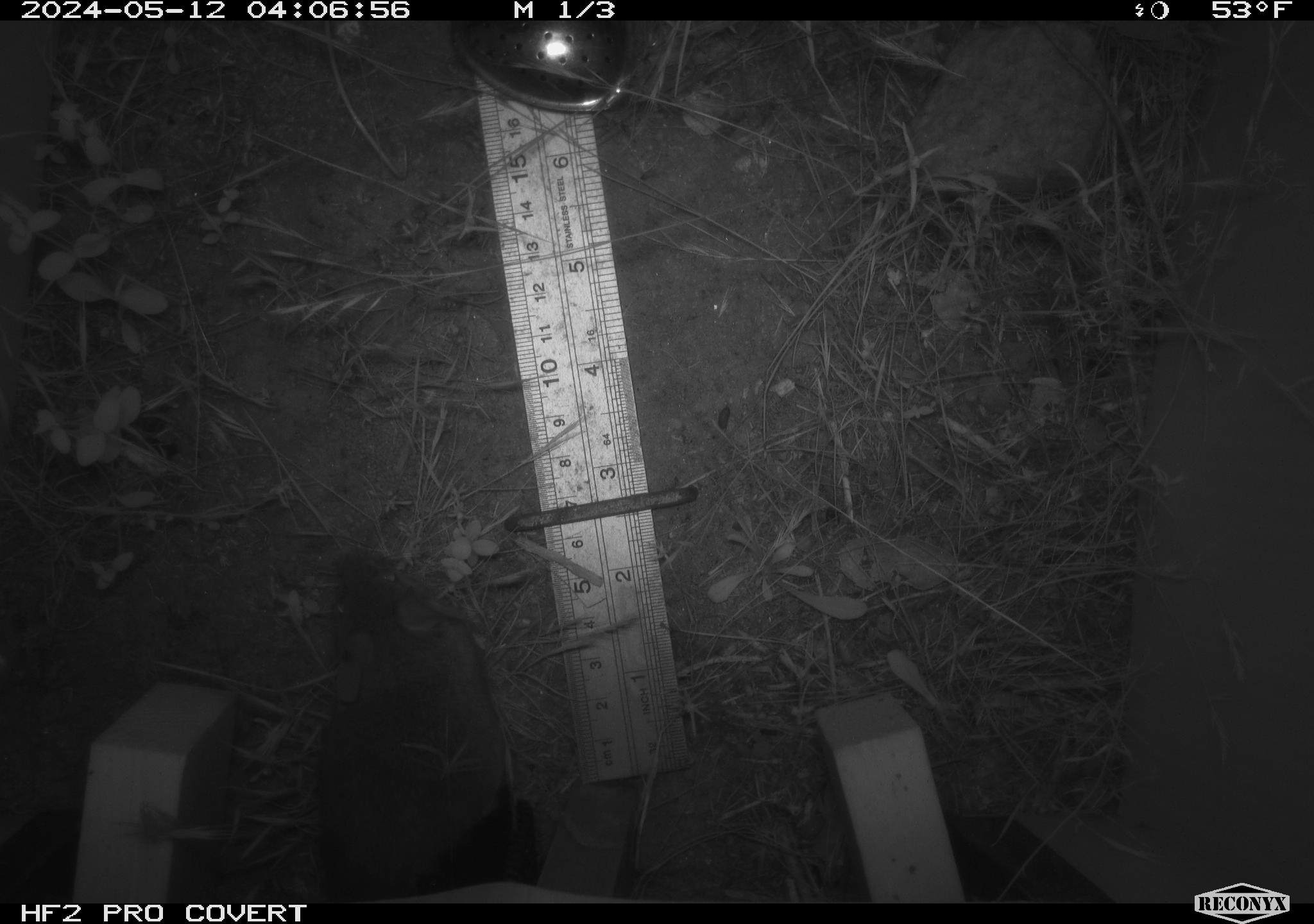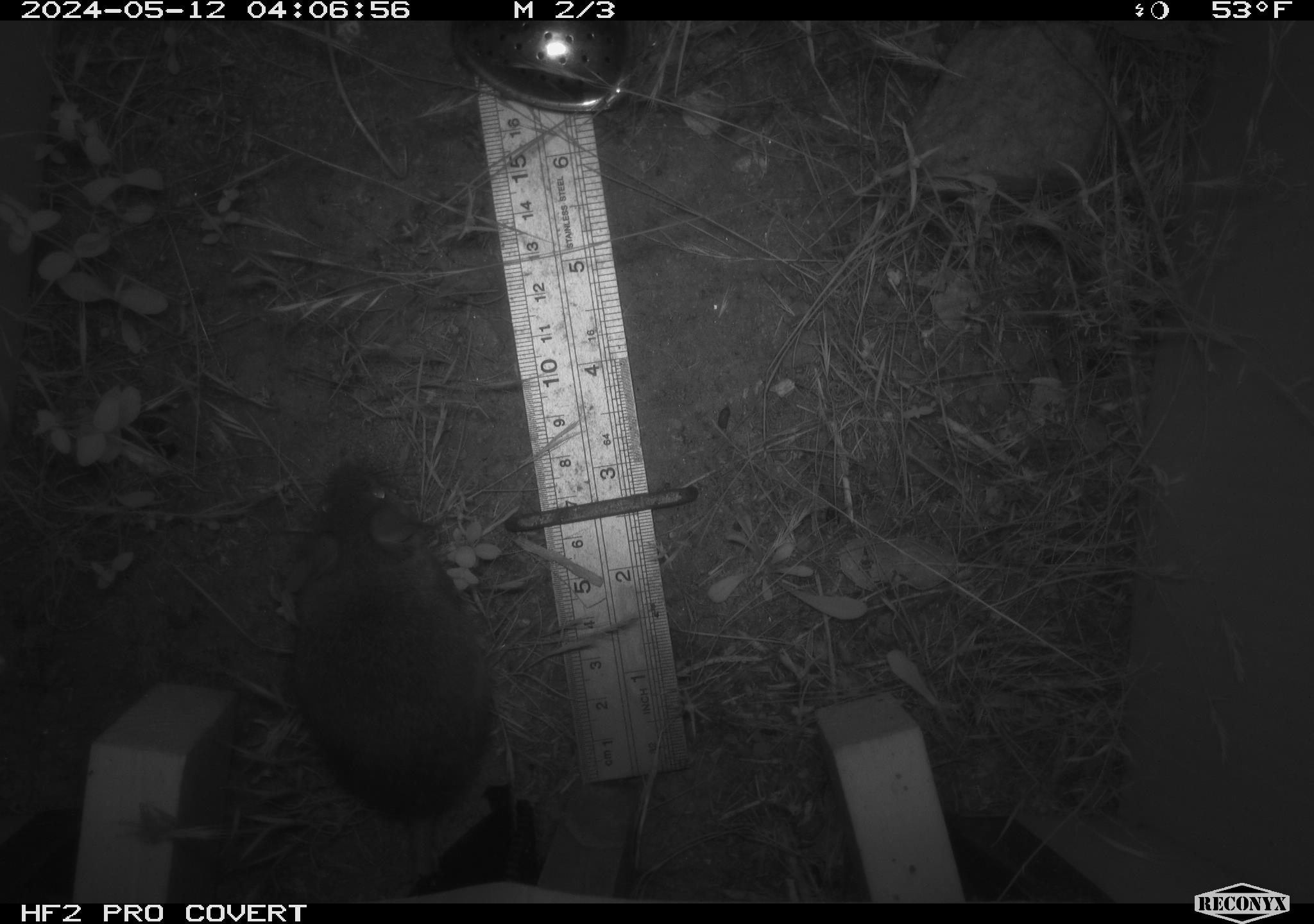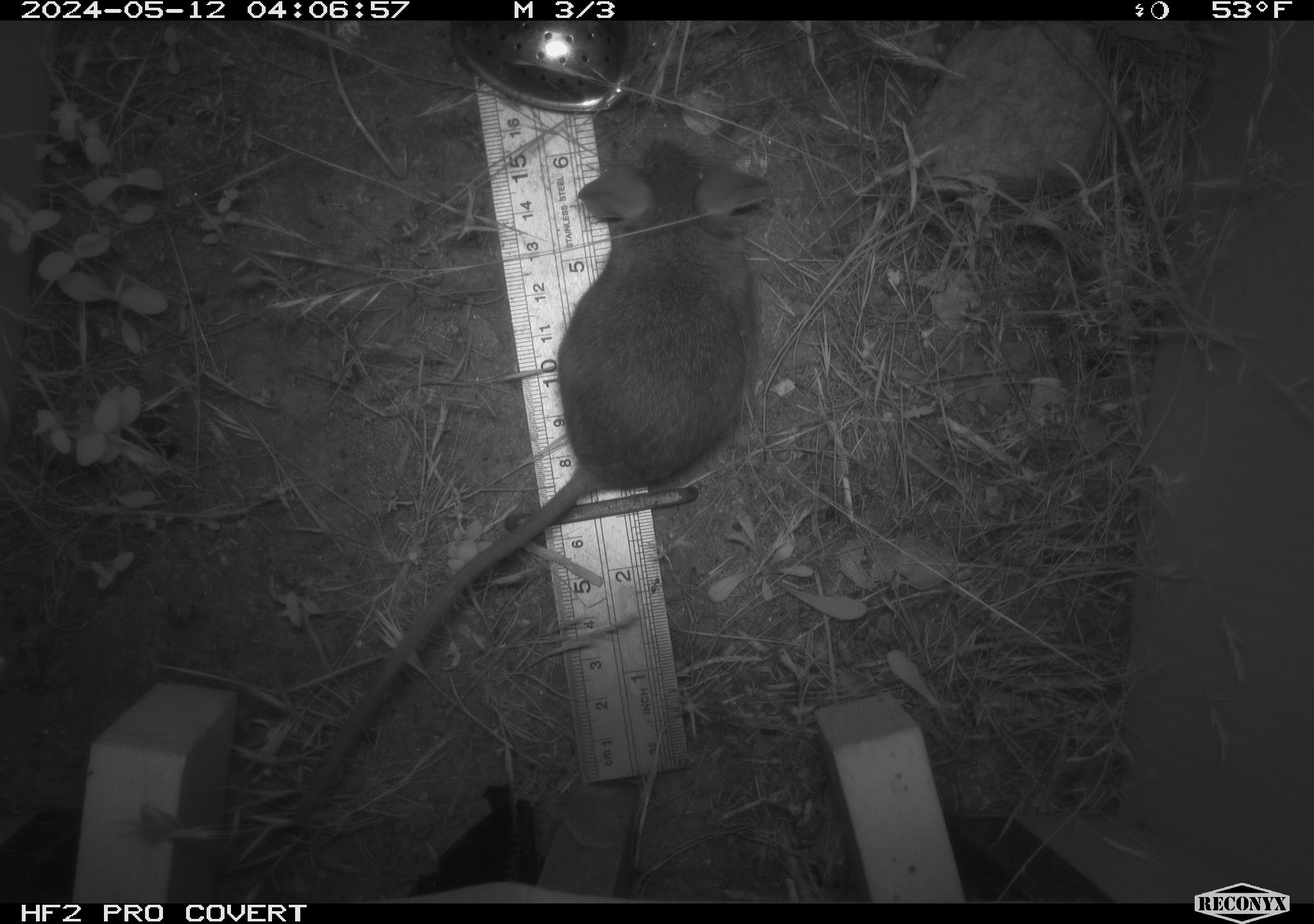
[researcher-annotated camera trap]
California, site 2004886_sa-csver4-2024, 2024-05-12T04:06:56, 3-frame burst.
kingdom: Animalia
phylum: Chordata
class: Mammalia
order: Rodentia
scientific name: Rodentia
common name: mouse species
Mouse species (Rodentia).